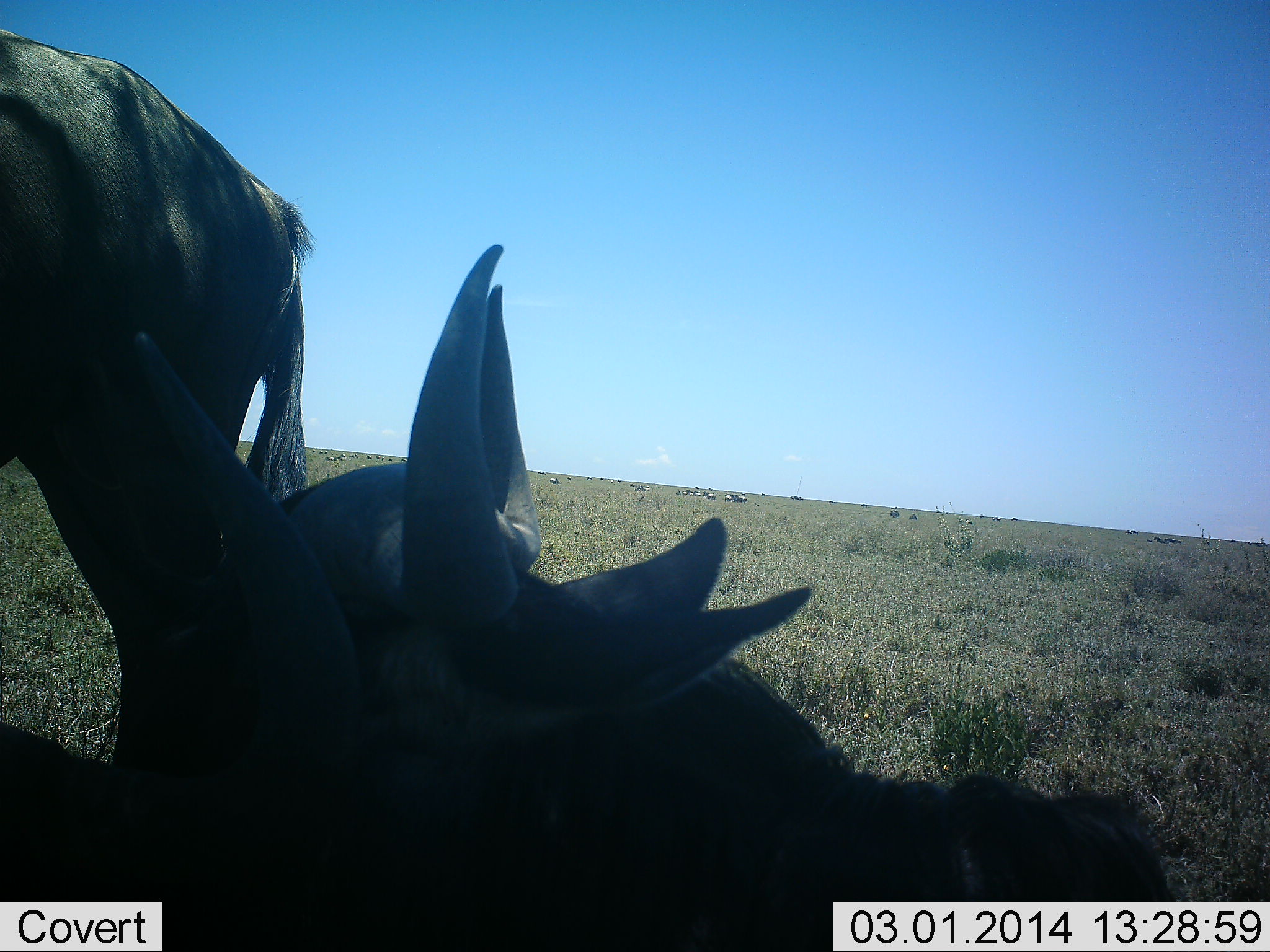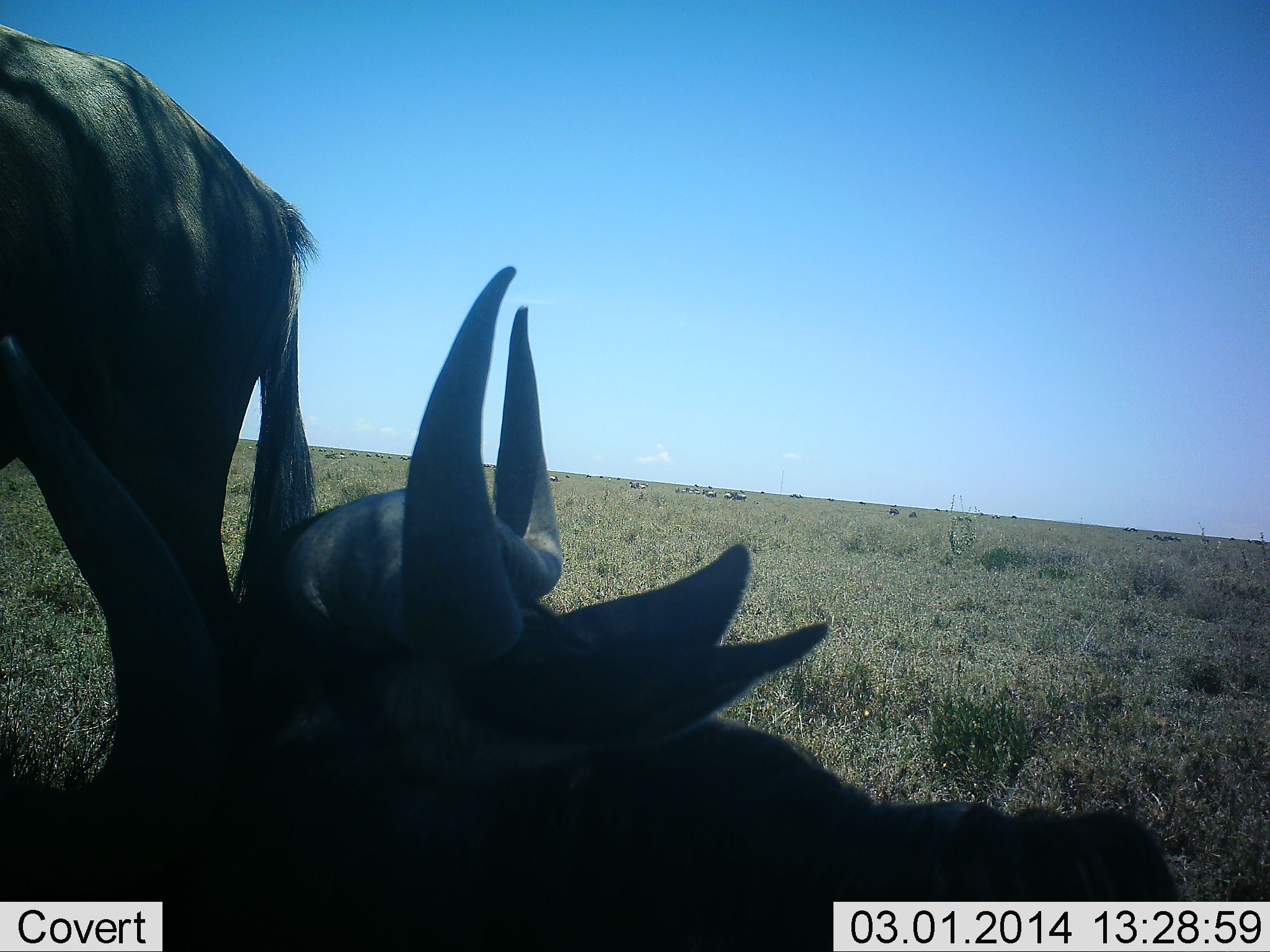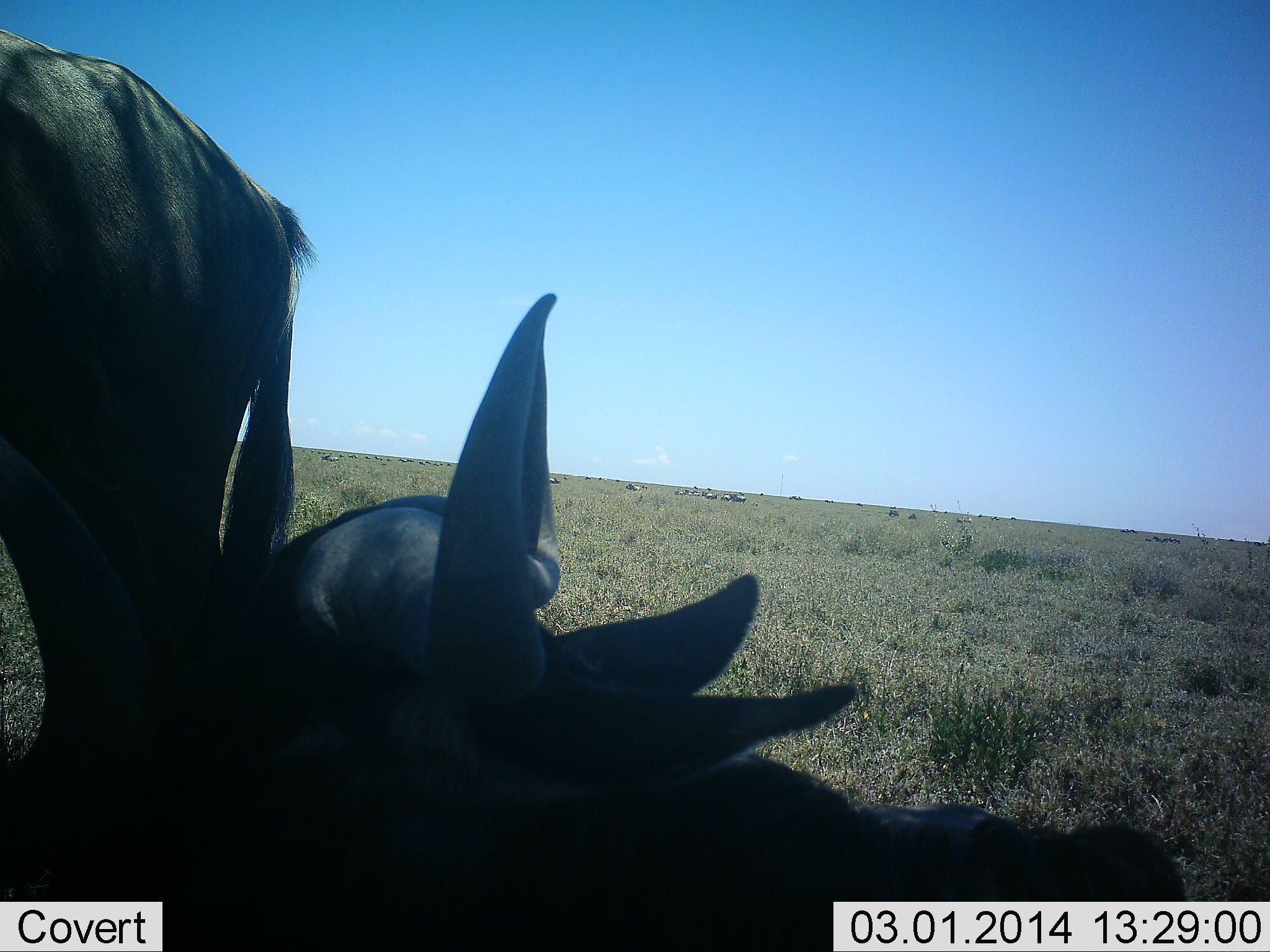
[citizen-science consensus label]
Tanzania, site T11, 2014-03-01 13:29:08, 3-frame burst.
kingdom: Animalia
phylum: Chordata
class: Mammalia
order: Artiodactyla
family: Bovidae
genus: Connochaetes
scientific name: Connochaetes taurinus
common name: blue wildebeest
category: wildebeest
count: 3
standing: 80%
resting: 90%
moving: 10%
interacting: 0%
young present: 0%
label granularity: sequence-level